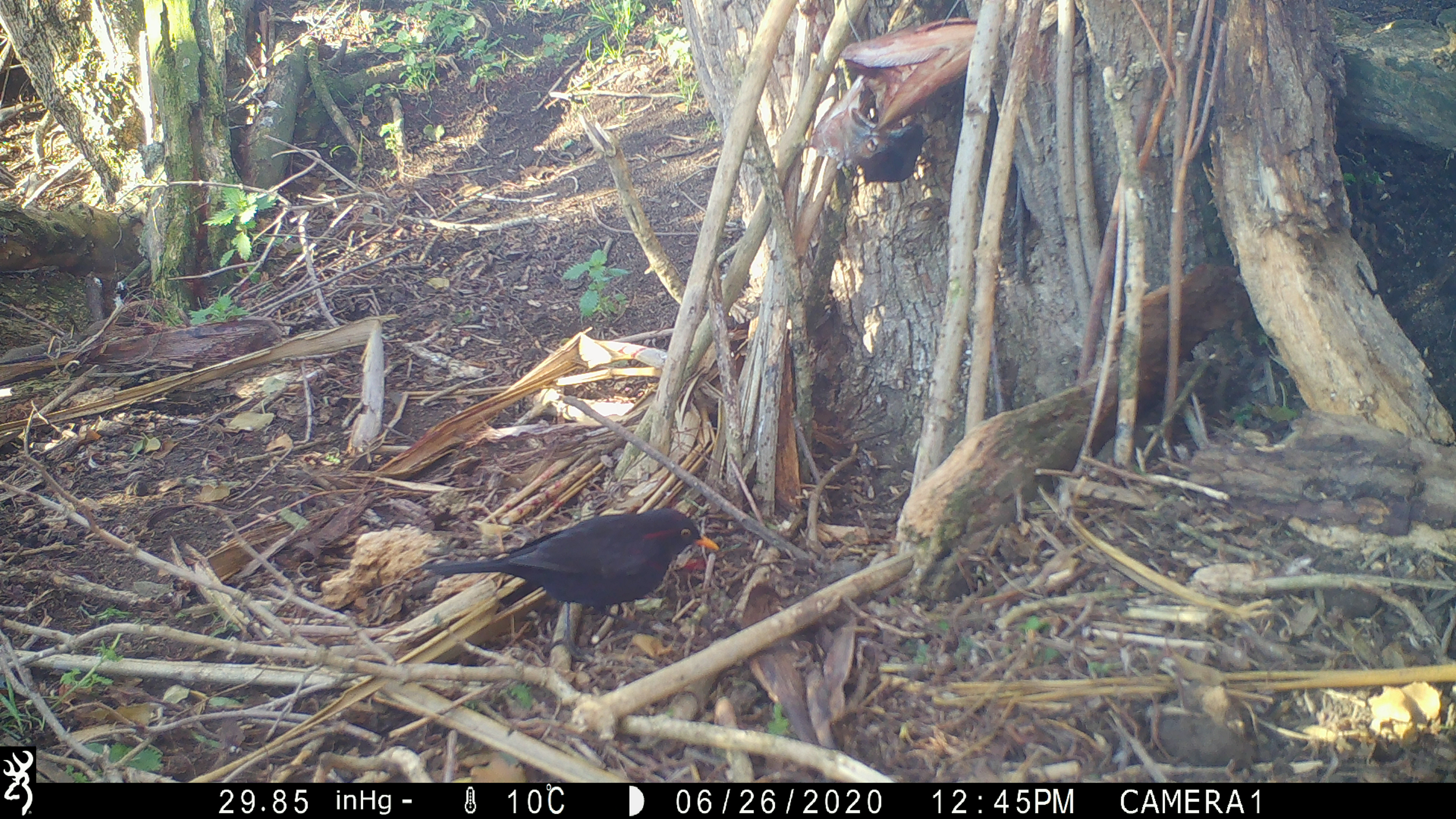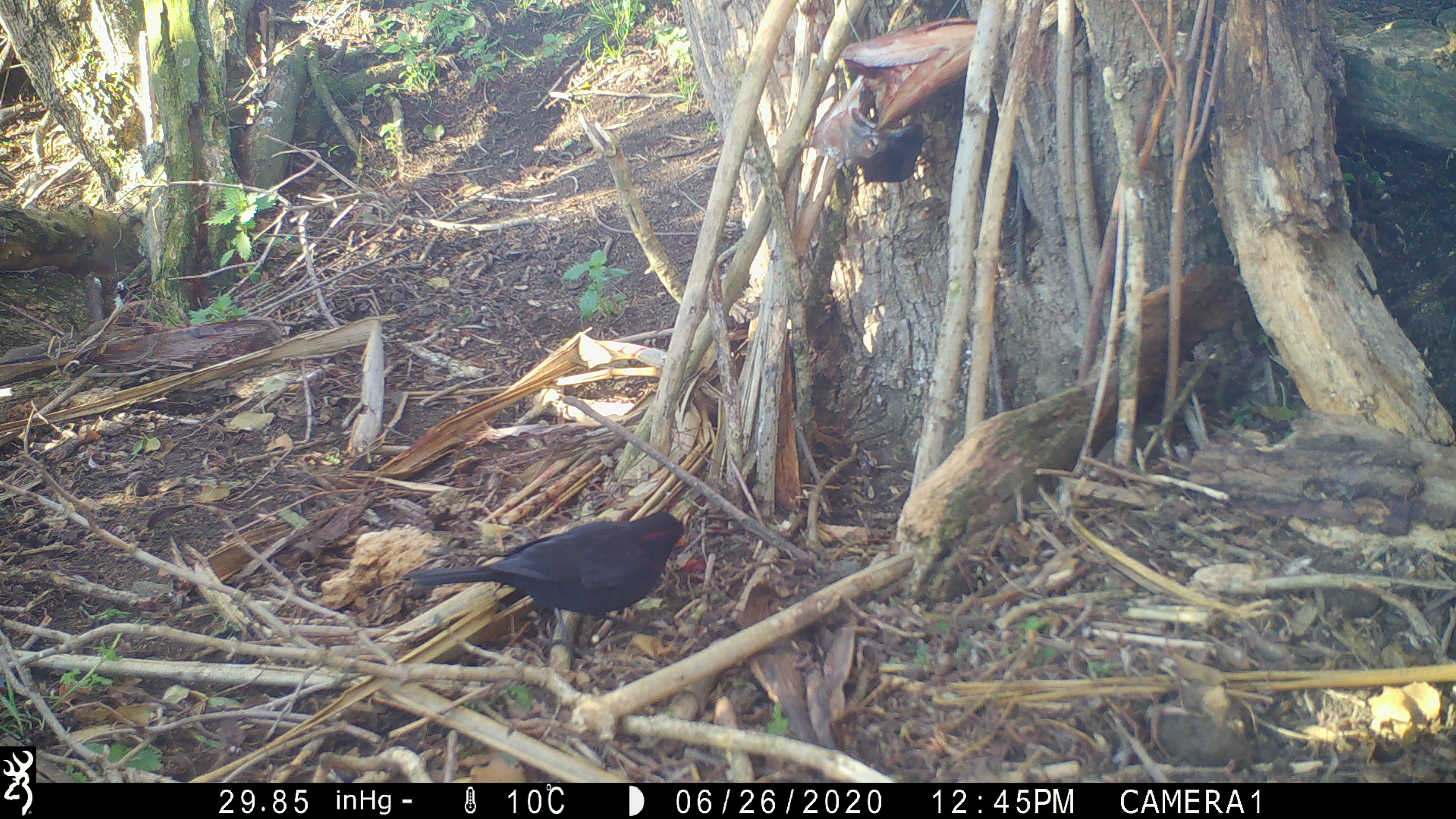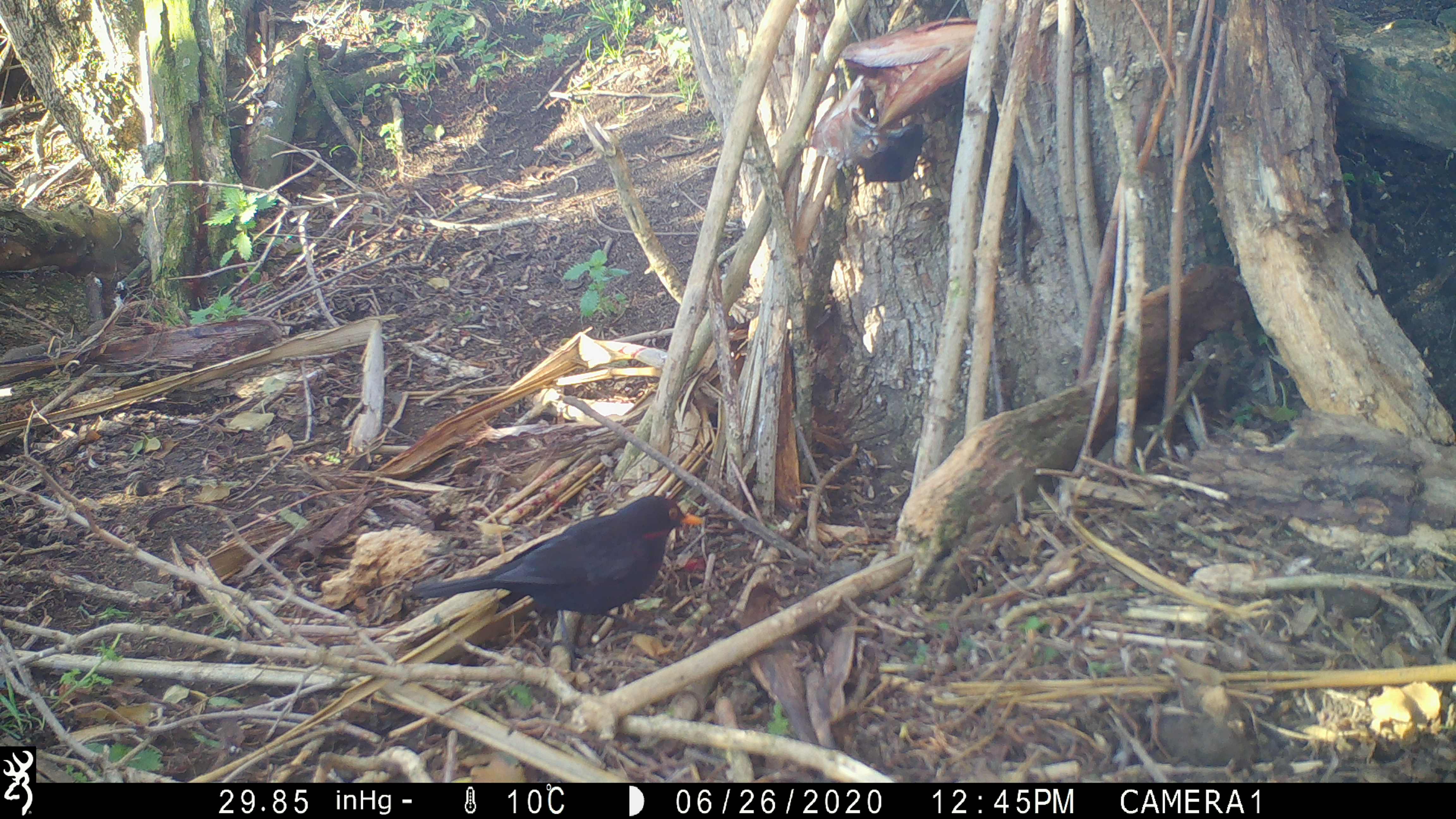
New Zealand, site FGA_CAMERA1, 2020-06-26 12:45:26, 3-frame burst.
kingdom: Animalia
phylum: Chordata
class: Aves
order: Passeriformes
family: Turdidae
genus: Turdus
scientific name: Turdus merula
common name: eurasian blackbird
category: blackbird